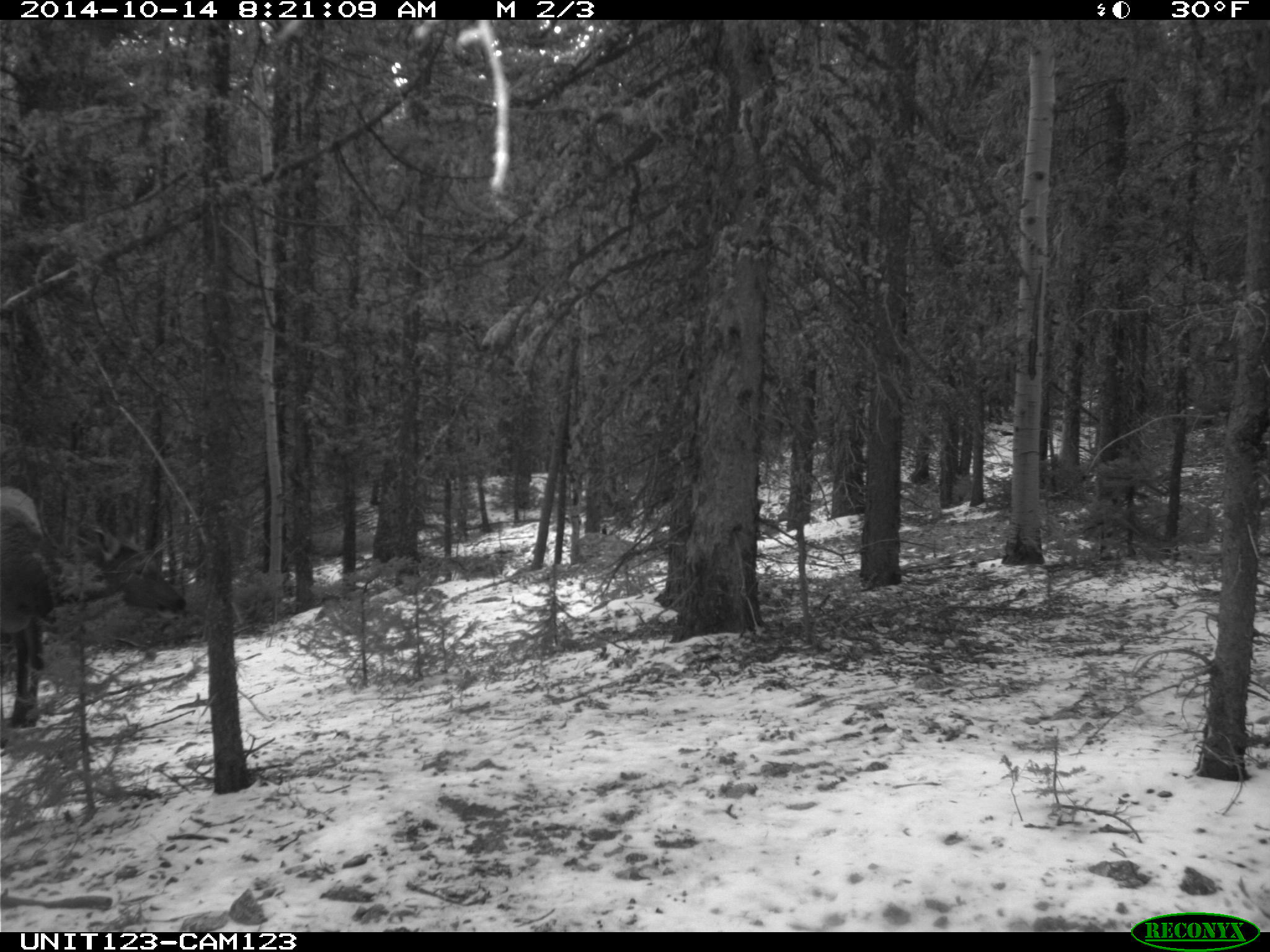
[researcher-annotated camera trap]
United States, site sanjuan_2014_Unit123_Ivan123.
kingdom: Animalia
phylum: Chordata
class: Mammalia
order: Artiodactyla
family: Cervidae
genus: Cervus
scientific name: Cervus elaphus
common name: red deer